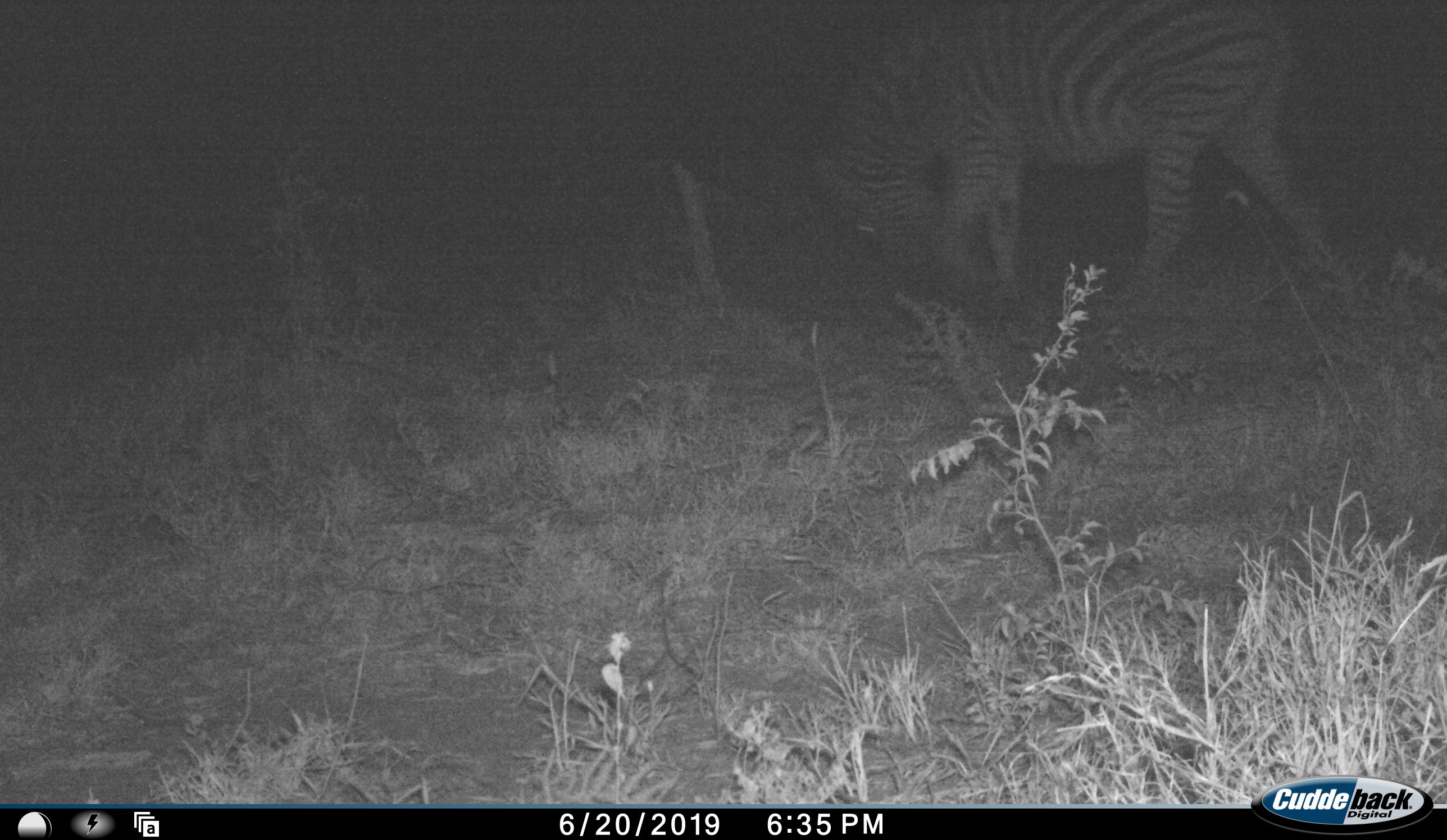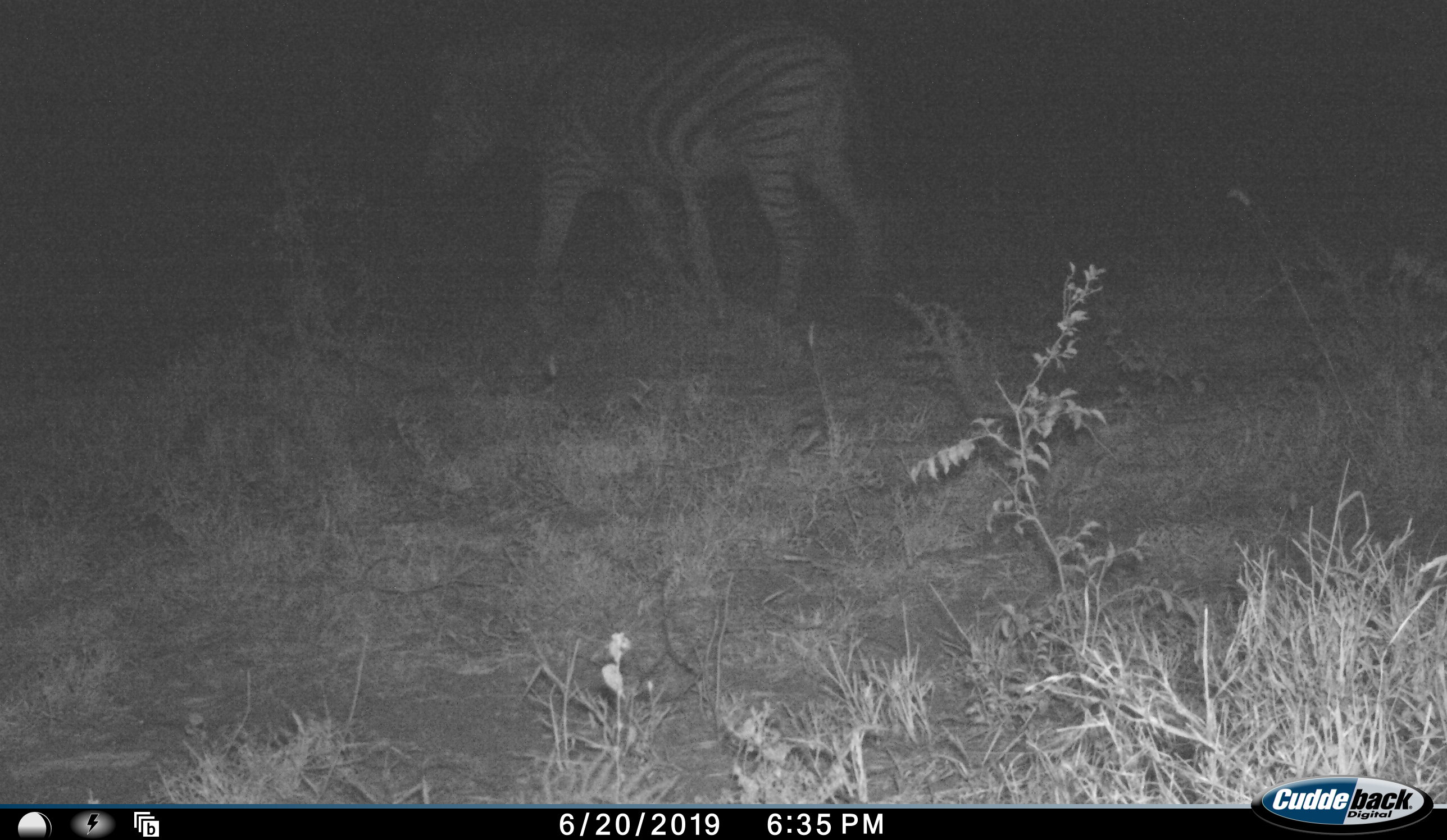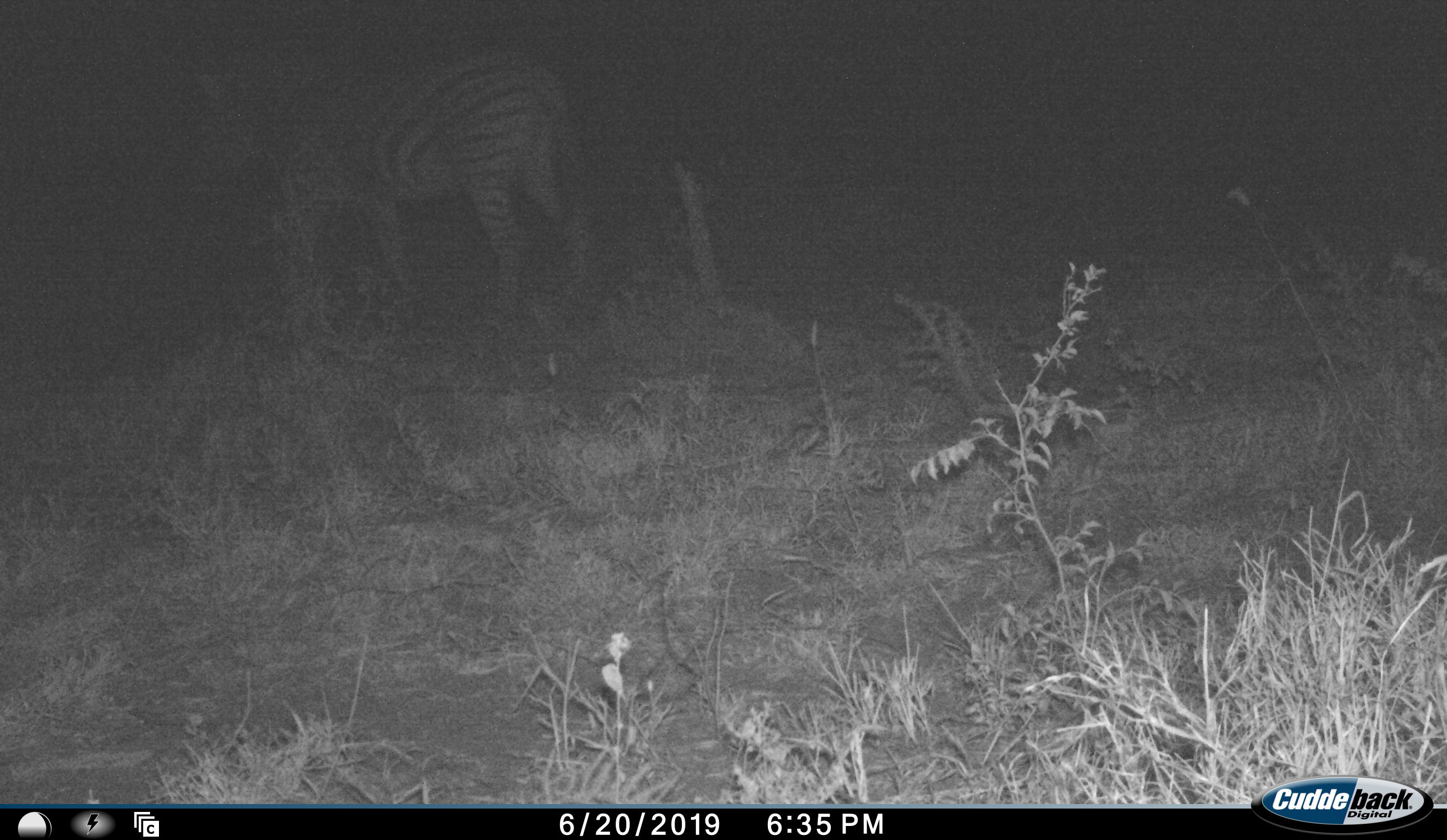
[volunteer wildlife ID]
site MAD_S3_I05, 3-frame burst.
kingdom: Animalia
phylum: Chordata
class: Mammalia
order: Perissodactyla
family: Equidae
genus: Equus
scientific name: Equus quagga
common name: plains zebra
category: zebraplains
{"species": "zebraplains (plains zebra) (Equus quagga)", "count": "1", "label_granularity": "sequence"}